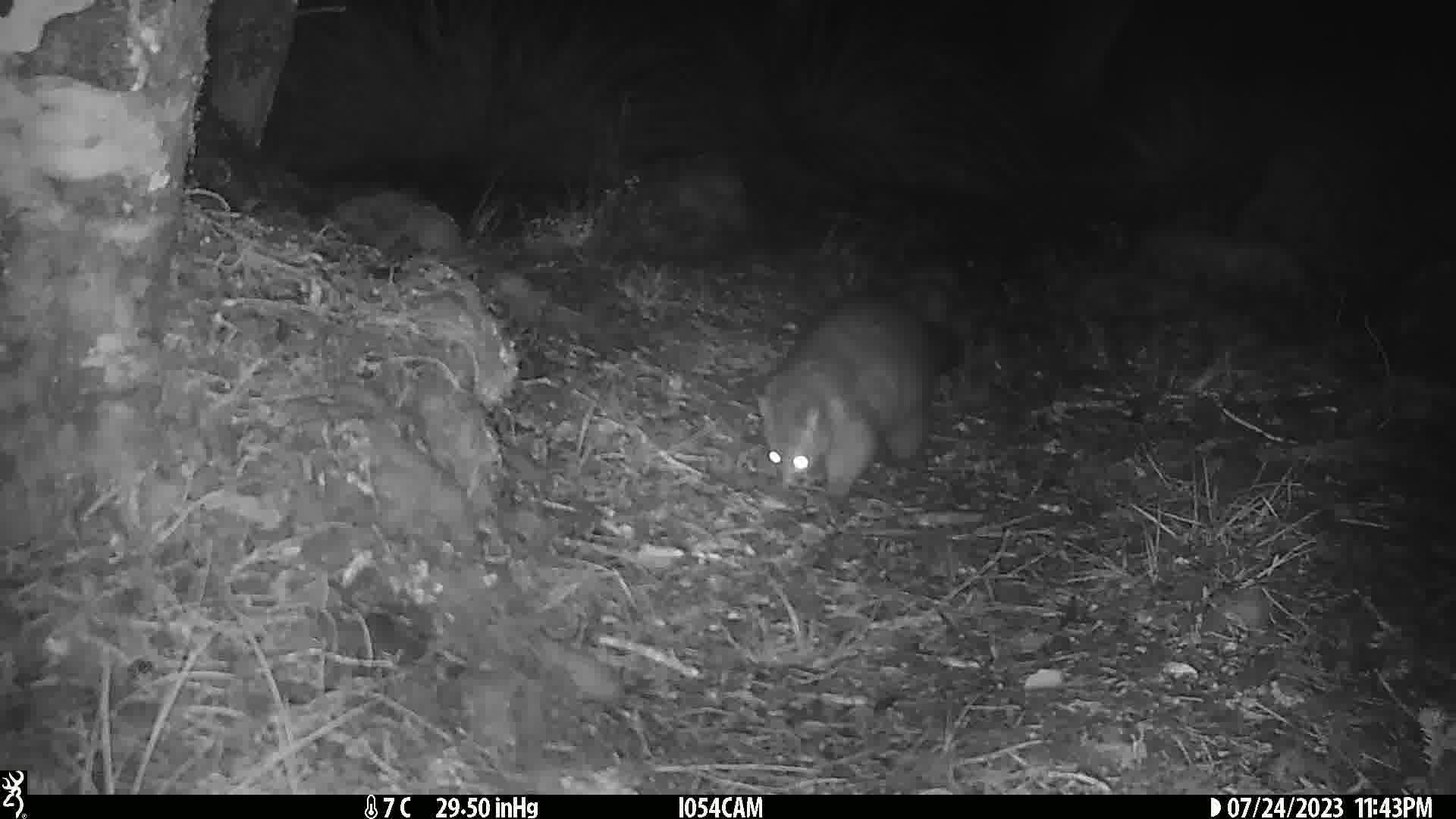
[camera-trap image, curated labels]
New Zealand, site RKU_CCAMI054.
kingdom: Animalia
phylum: Chordata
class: Mammalia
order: Diprotodontia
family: Phalangeridae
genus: Trichosurus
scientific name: Trichosurus vulpecula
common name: common brushtail possum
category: possum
Possum (common brushtail possum) (Trichosurus vulpecula).